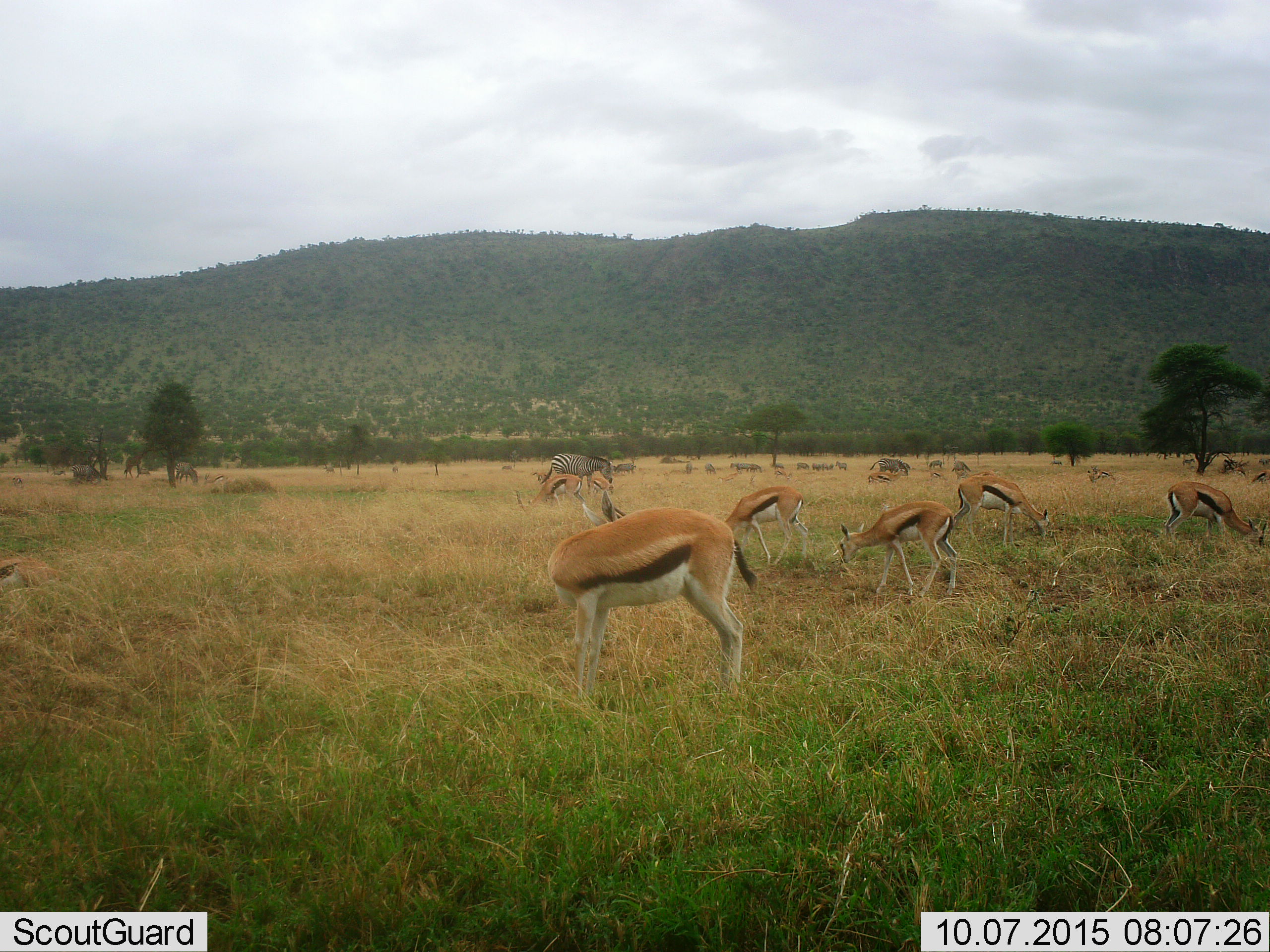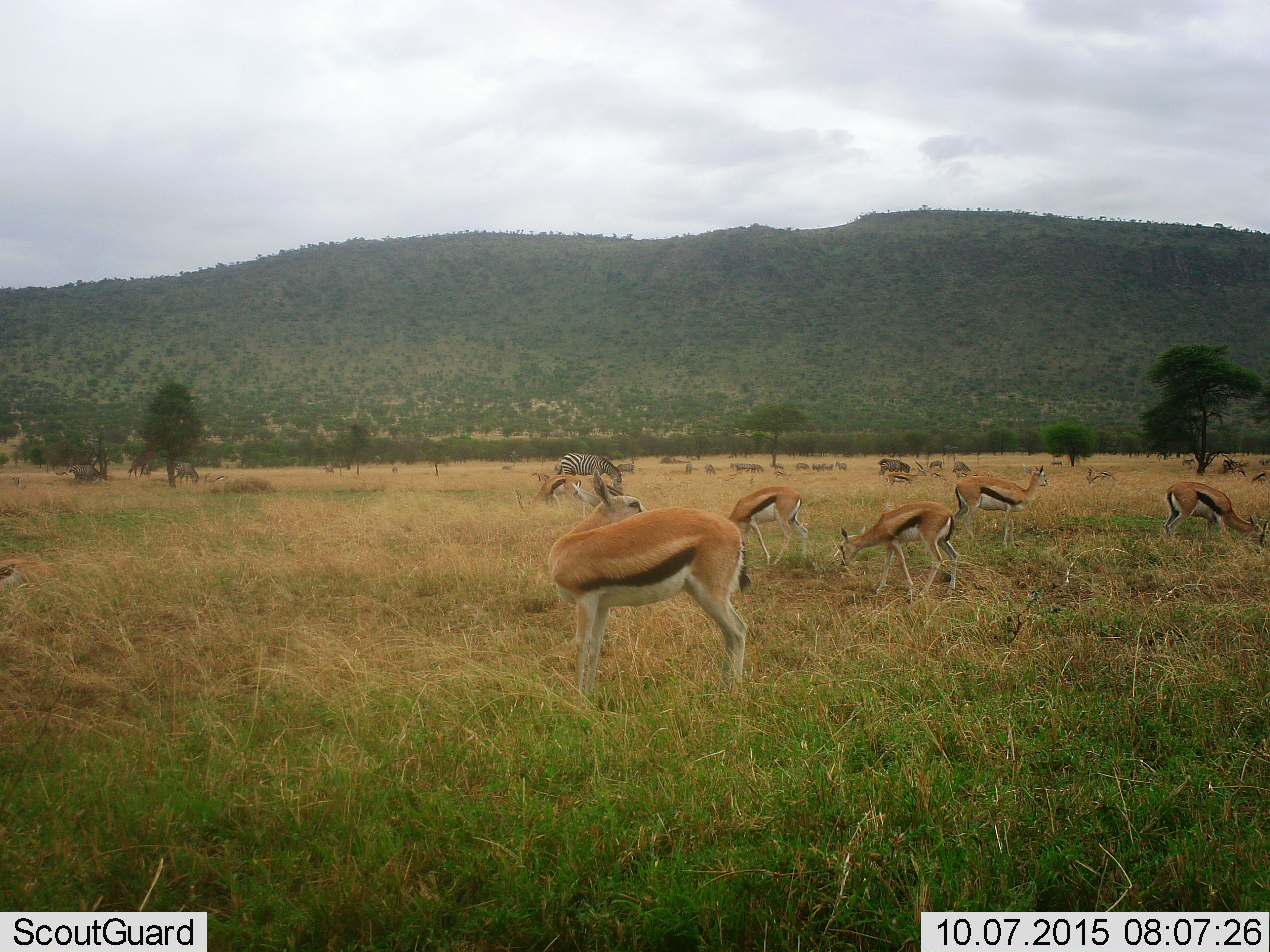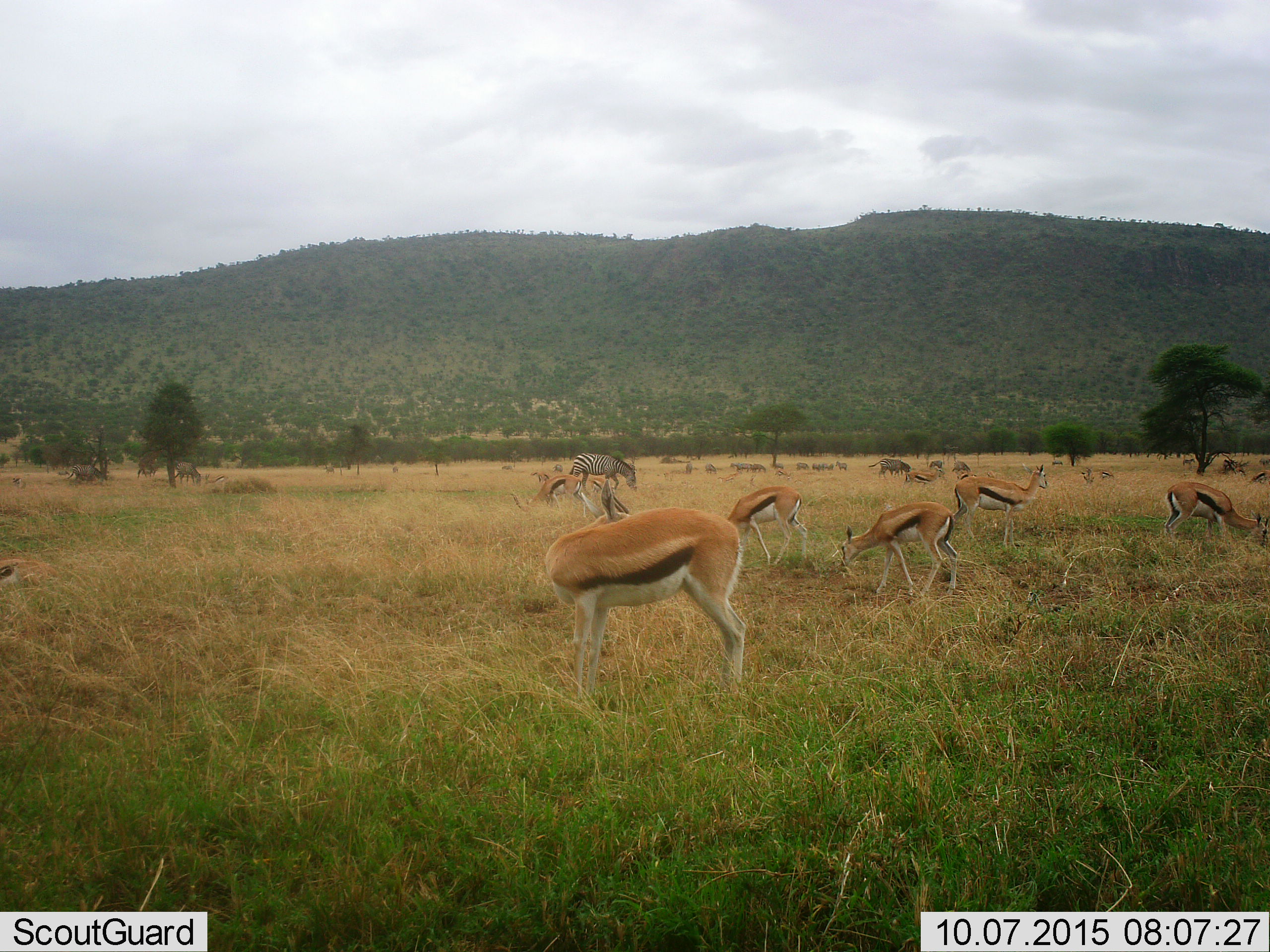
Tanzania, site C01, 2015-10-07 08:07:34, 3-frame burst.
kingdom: Animalia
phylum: Chordata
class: Mammalia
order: Artiodactyla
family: Bovidae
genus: Eudorcas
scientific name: Eudorcas thomsonii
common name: thomson's gazelle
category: gazellethomsons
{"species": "gazellethomsons (thomson's gazelle) (Eudorcas thomsonii)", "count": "11-50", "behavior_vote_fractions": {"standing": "45%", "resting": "0%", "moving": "10%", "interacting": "5%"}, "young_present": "25%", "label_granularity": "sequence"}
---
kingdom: Animalia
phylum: Chordata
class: Mammalia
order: Perissodactyla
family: Equidae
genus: Equus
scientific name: Equus quagga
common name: plains zebra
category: zebra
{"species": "zebra (plains zebra) (Equus quagga)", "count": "11-50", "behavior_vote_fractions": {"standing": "39%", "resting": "0%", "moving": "11%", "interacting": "0%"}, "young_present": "6%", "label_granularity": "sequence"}